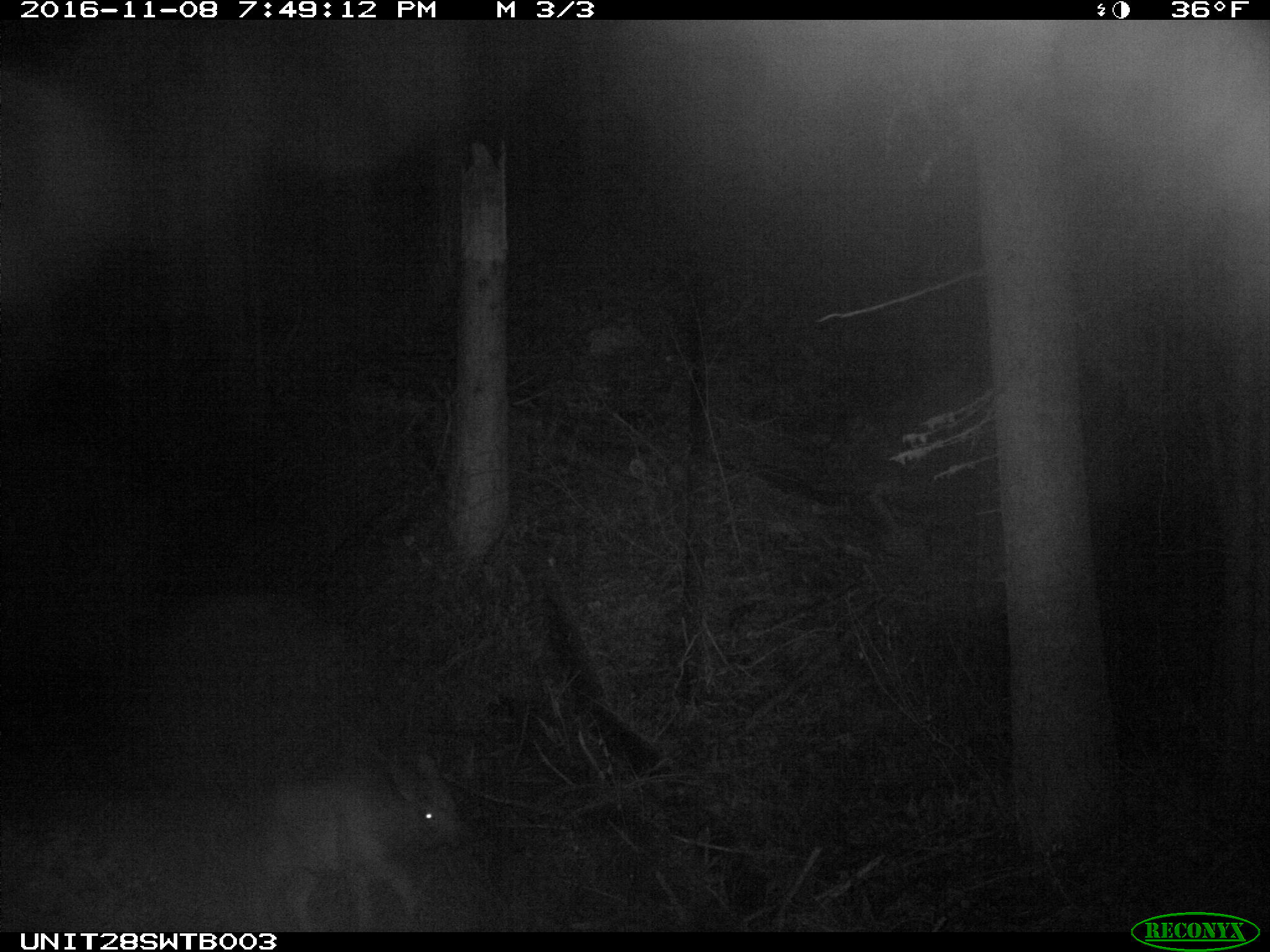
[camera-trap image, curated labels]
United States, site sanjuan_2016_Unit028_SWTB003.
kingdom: Animalia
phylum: Chordata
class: Mammalia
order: Artiodactyla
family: Cervidae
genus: Cervus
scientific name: Cervus elaphus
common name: red deer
Cervus elaphus (red deer).